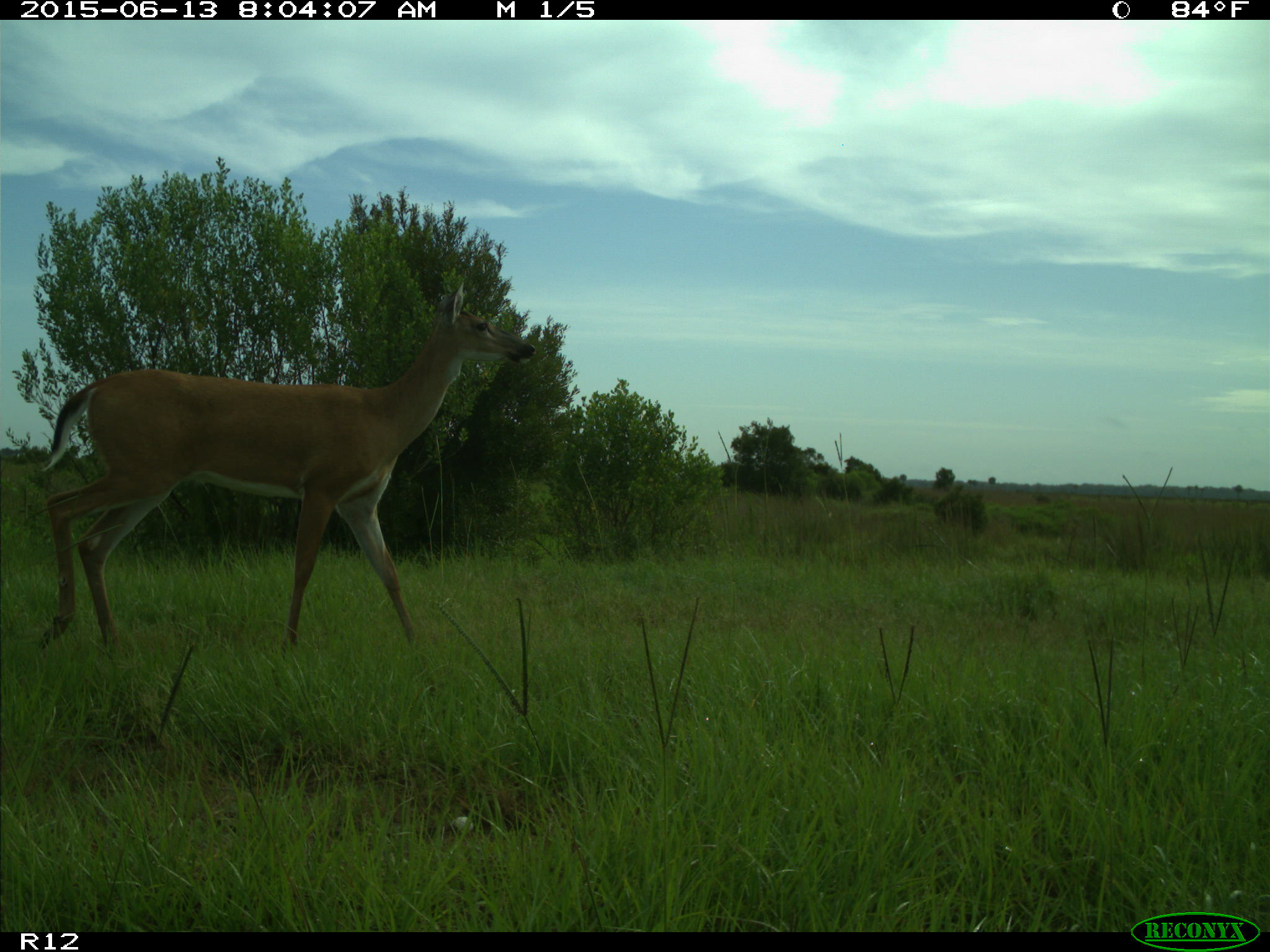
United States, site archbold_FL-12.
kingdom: Animalia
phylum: Chordata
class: Mammalia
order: Artiodactyla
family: Cervidae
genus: Odocoileus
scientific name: Odocoileus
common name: deer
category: unidentified deer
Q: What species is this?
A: Unidentified deer (deer) (Odocoileus).